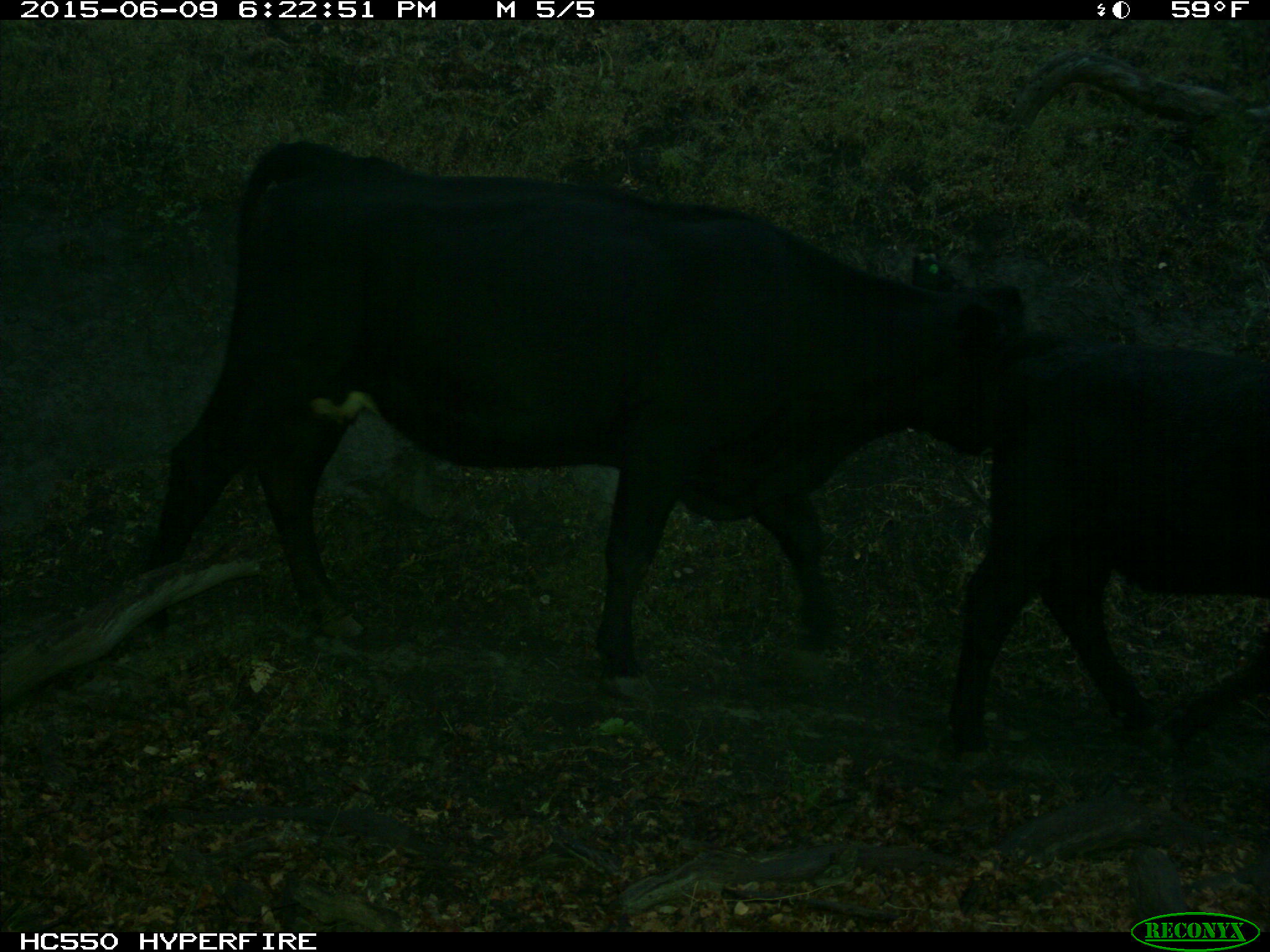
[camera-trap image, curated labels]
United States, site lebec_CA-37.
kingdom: Animalia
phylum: Chordata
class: Mammalia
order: Artiodactyla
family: Bovidae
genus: Bos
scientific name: Bos taurus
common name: domestic cow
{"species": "Bos taurus (domestic cow)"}